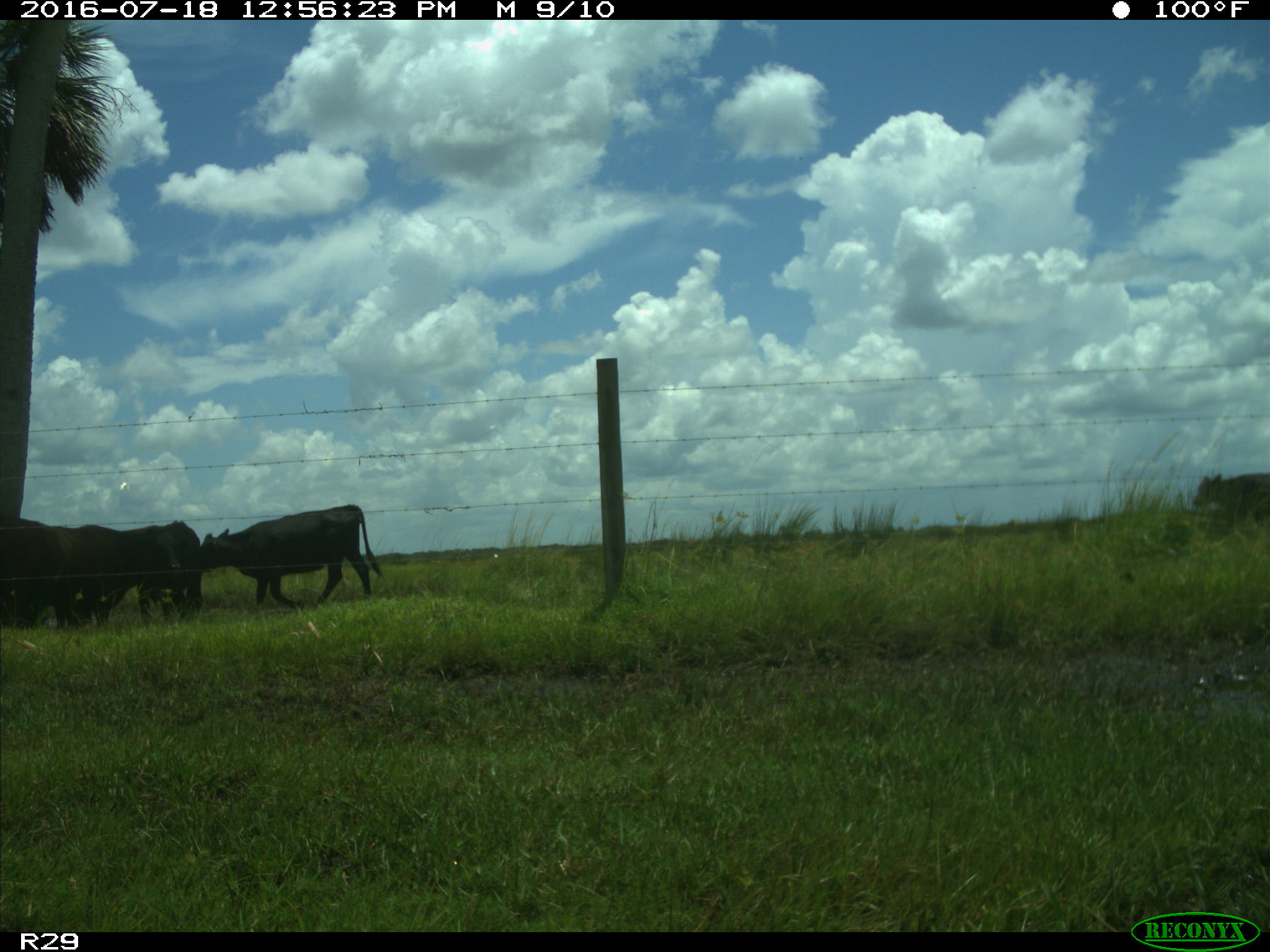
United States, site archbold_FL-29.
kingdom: Animalia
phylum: Chordata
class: Mammalia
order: Artiodactyla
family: Bovidae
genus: Bos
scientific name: Bos taurus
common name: domestic cow